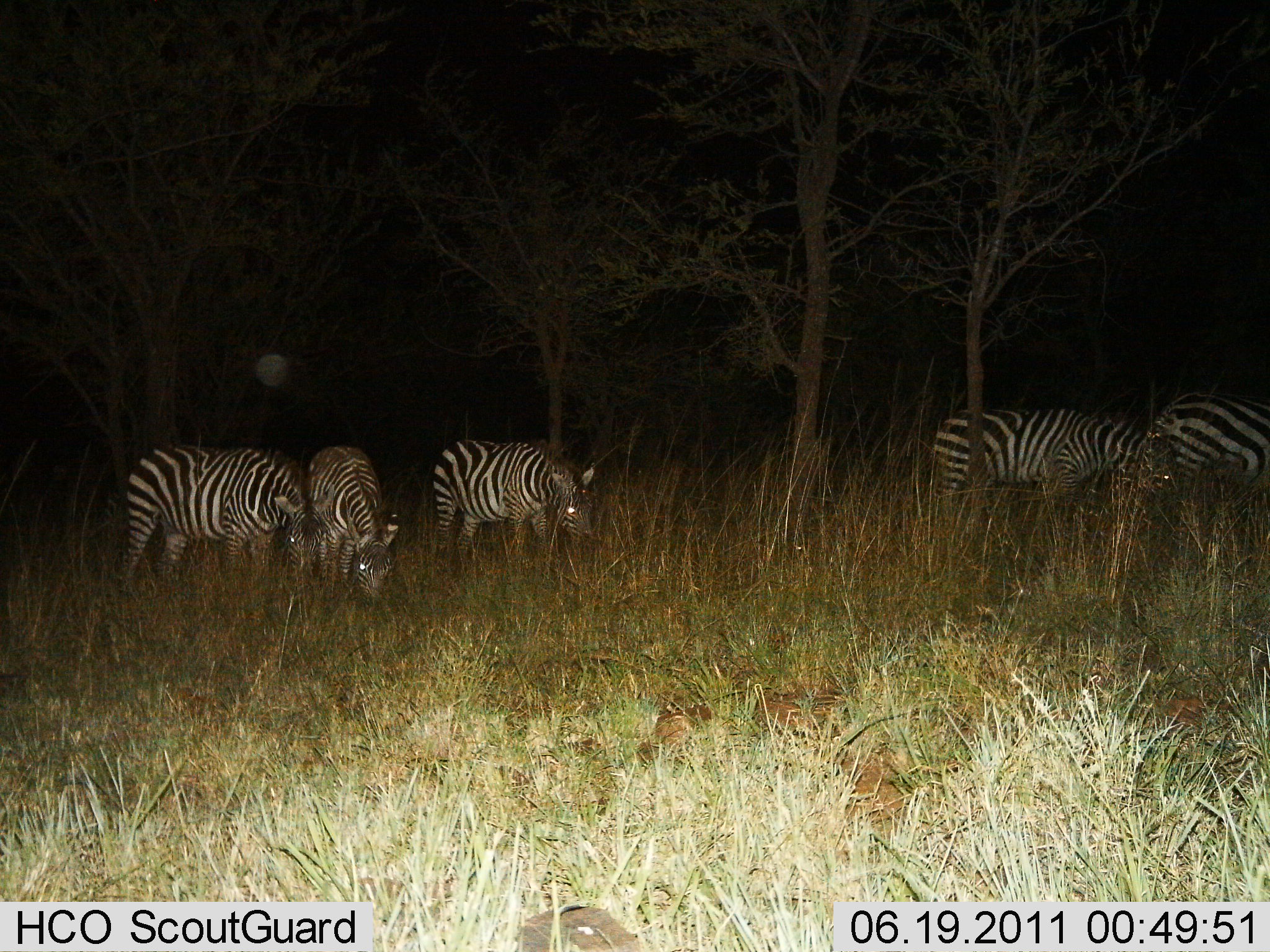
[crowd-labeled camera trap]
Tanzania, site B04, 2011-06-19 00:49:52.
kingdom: Animalia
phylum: Chordata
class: Mammalia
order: Perissodactyla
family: Equidae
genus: Equus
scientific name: Equus quagga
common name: plains zebra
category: zebra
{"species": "zebra (plains zebra) (Equus quagga)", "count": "5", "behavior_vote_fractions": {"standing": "36%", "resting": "0%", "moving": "9%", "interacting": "0%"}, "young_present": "0%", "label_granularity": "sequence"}